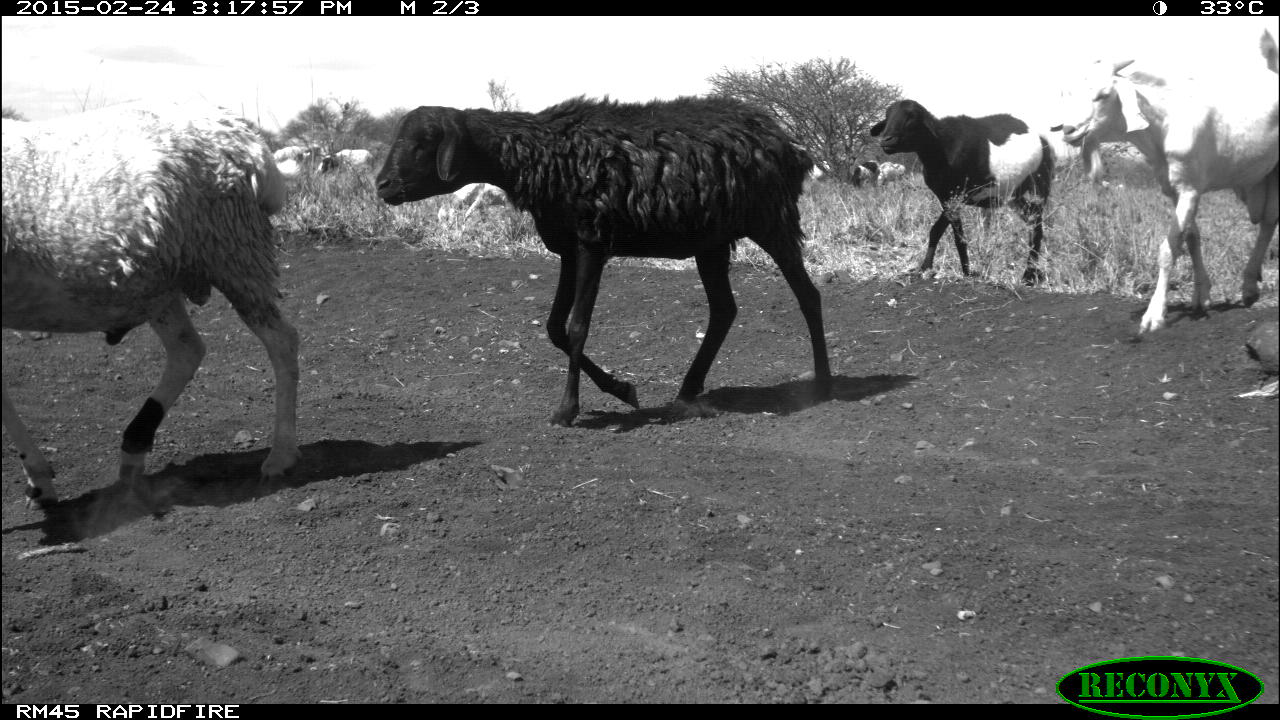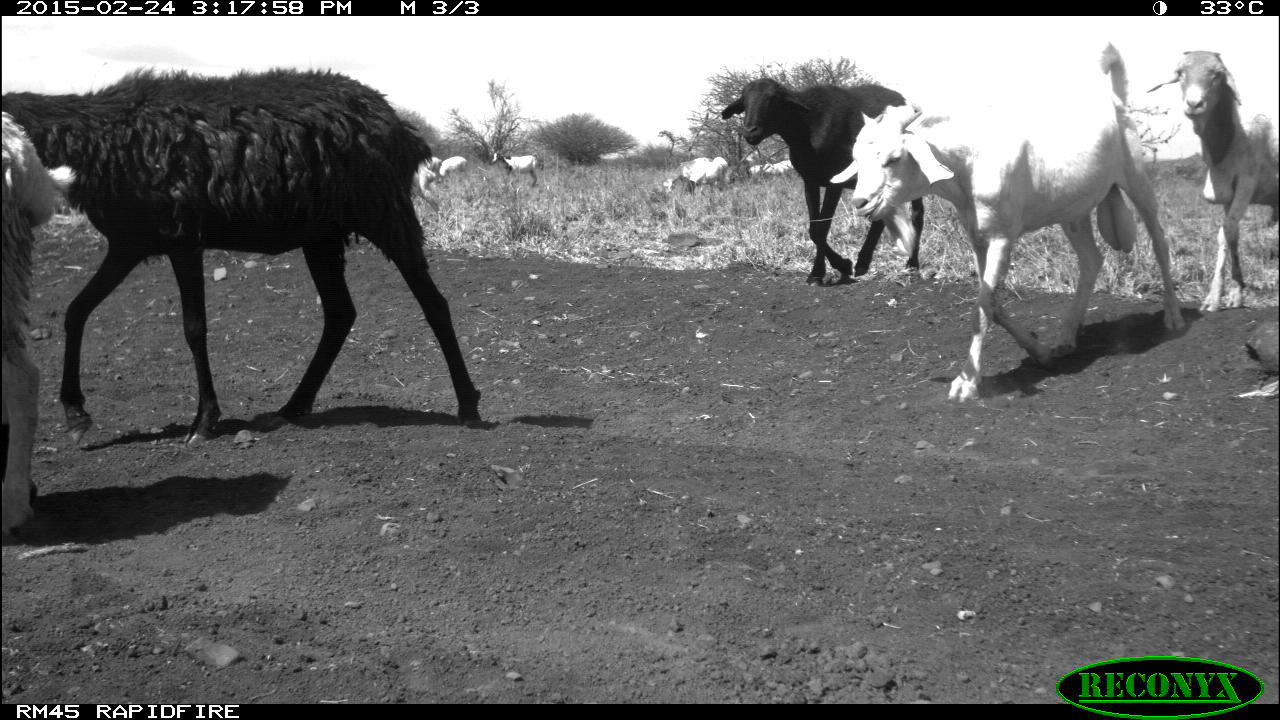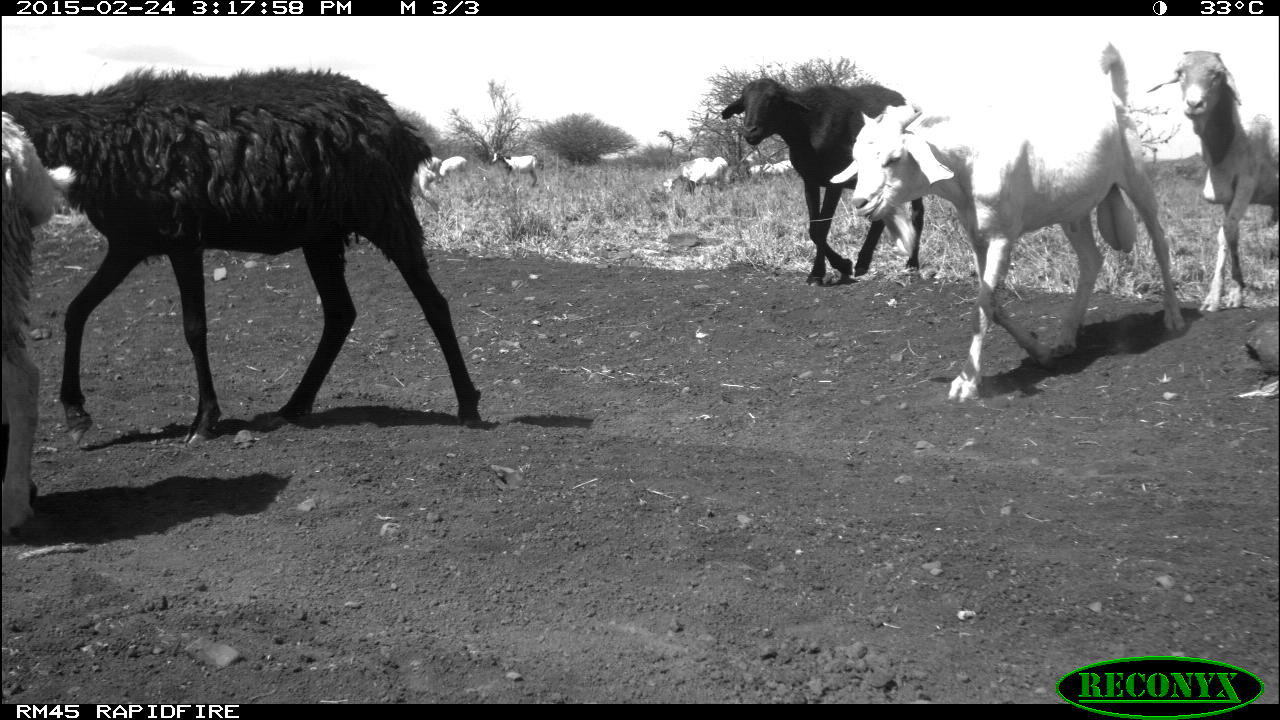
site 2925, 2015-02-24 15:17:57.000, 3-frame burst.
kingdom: Animalia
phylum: Chordata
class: Mammalia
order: Artiodactyla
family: Bovidae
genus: Capra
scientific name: Capra aegagrus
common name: wild goat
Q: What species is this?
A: Capra aegagrus (wild goat).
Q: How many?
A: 2.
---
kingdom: Animalia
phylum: Chordata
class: Mammalia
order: Artiodactyla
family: Bovidae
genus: Ovis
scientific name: Ovis aries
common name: domestic sheep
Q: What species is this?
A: Ovis aries (domestic sheep).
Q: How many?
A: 20.